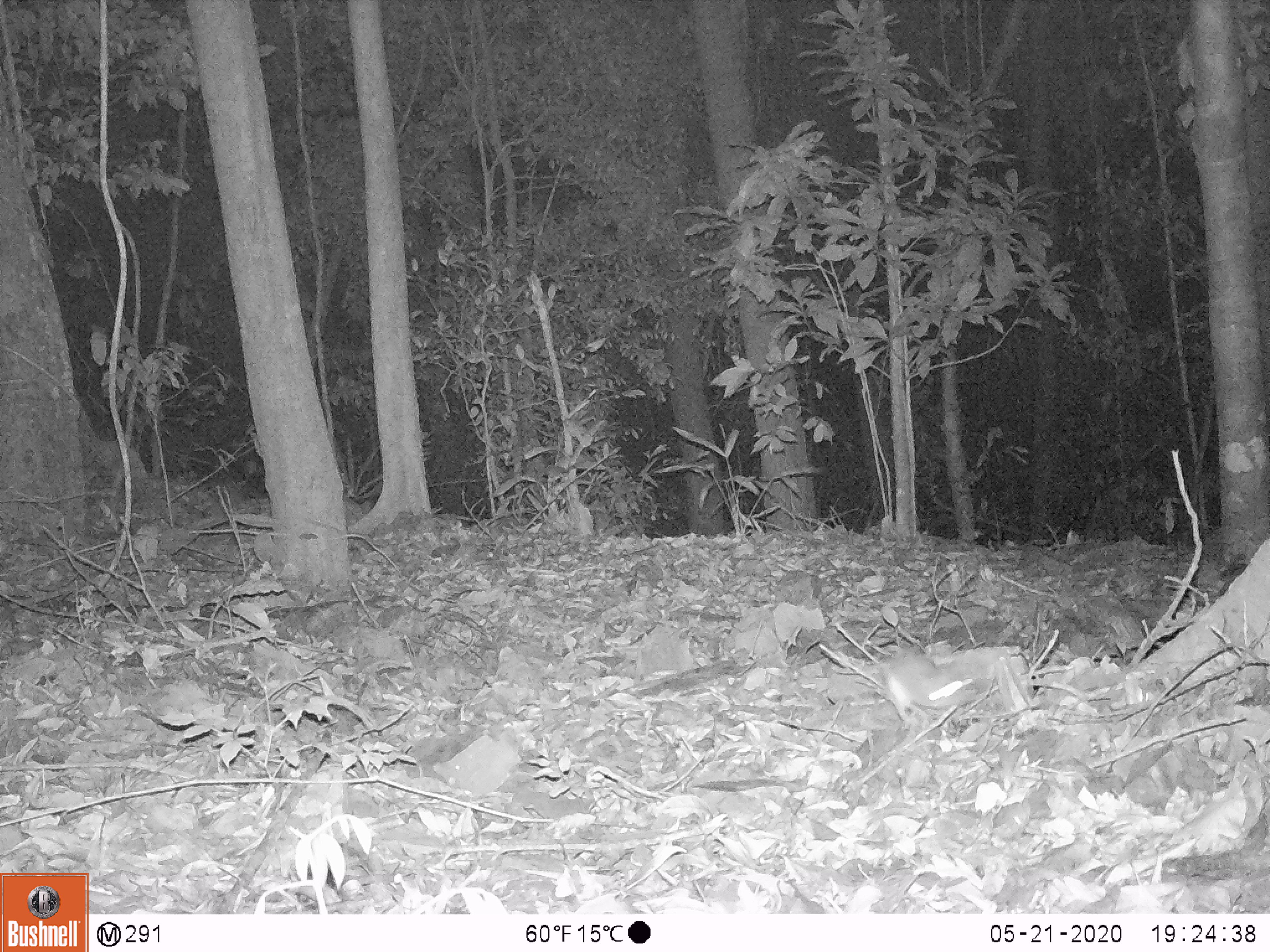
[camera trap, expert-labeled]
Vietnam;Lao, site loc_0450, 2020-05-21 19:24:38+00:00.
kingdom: Animalia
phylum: Chordata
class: Mammalia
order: Rodentia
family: Muridae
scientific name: Muridae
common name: old-world mice and rats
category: unidentified murid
Unidentified murid (old-world mice and rats) (Muridae). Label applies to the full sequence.